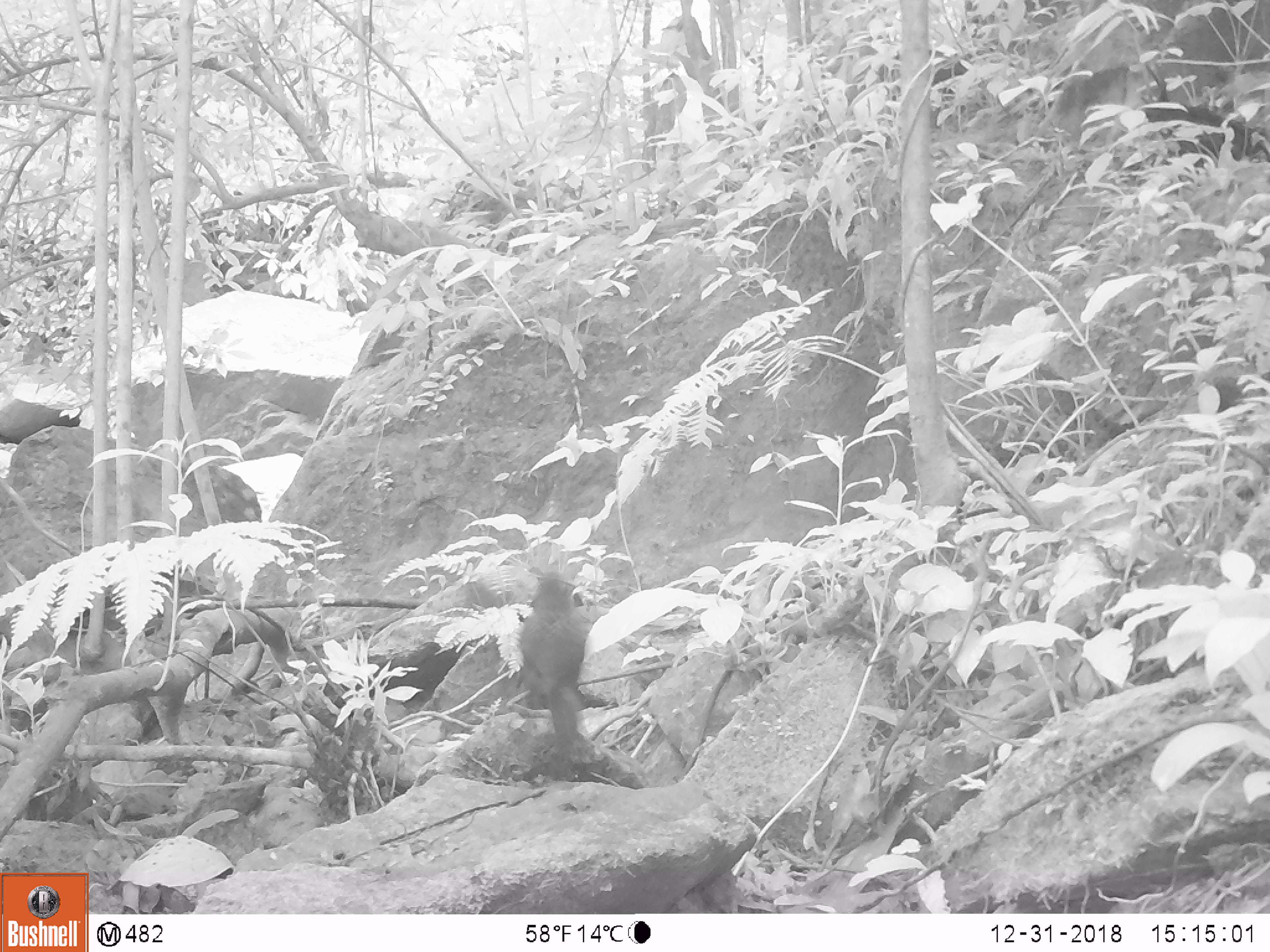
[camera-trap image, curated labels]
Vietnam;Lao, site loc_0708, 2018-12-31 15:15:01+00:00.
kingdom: Animalia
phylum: Chordata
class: Aves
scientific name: Aves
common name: bird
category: unidentified bird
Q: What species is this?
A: Unidentified bird (bird) (Aves).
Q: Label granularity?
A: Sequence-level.